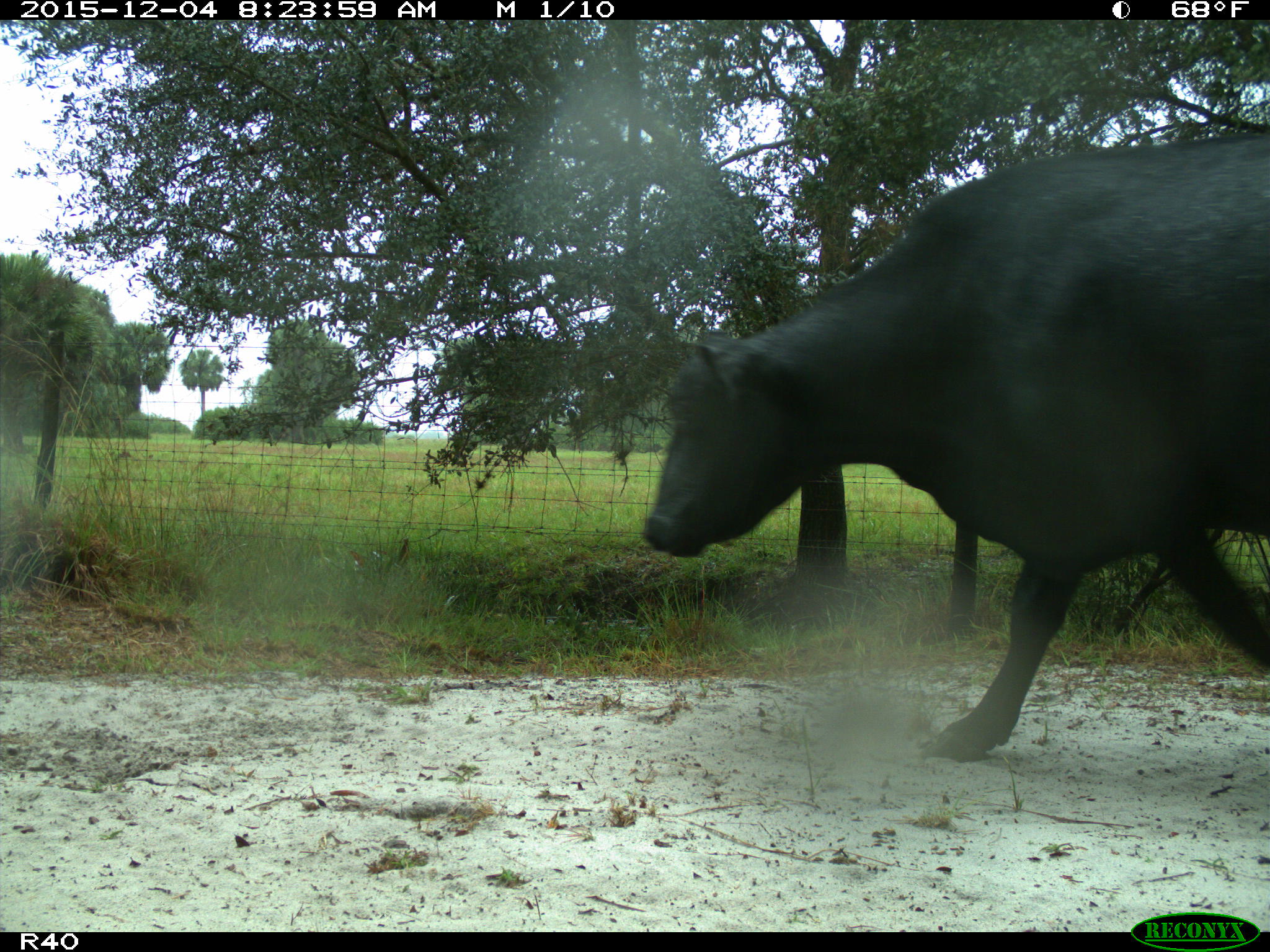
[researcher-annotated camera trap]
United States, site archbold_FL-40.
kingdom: Animalia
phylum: Chordata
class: Mammalia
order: Artiodactyla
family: Bovidae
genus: Bos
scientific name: Bos taurus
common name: domestic cow